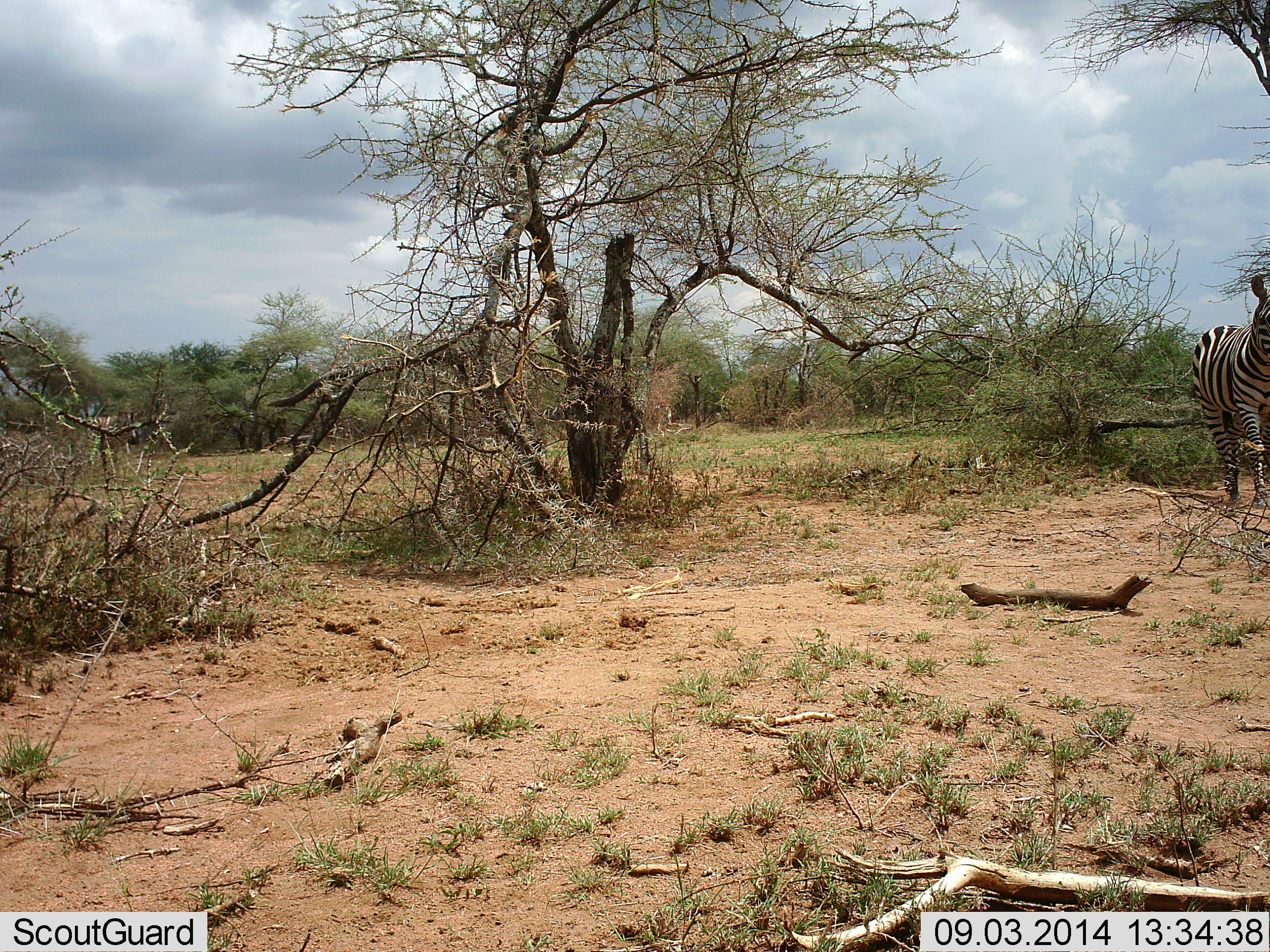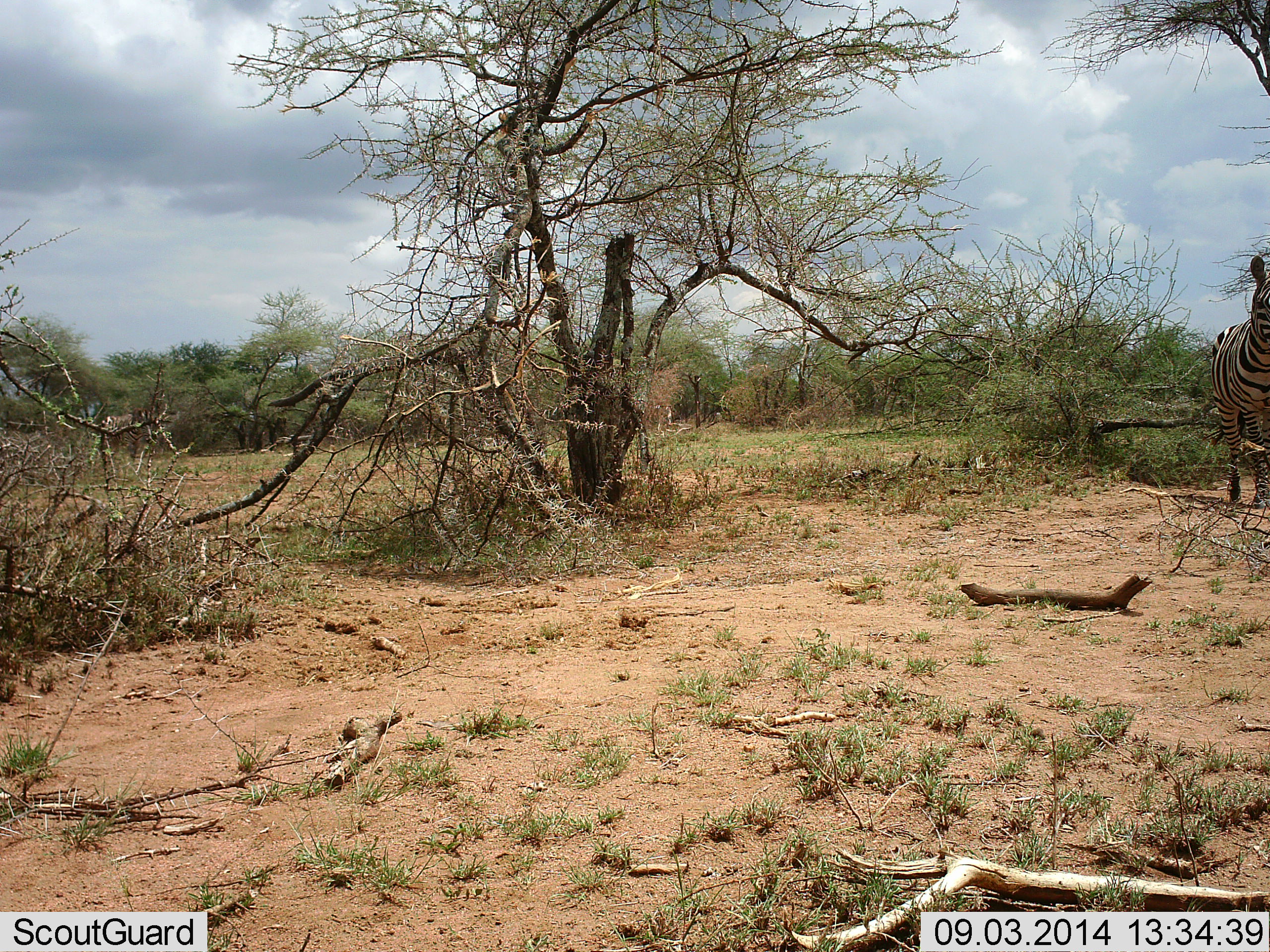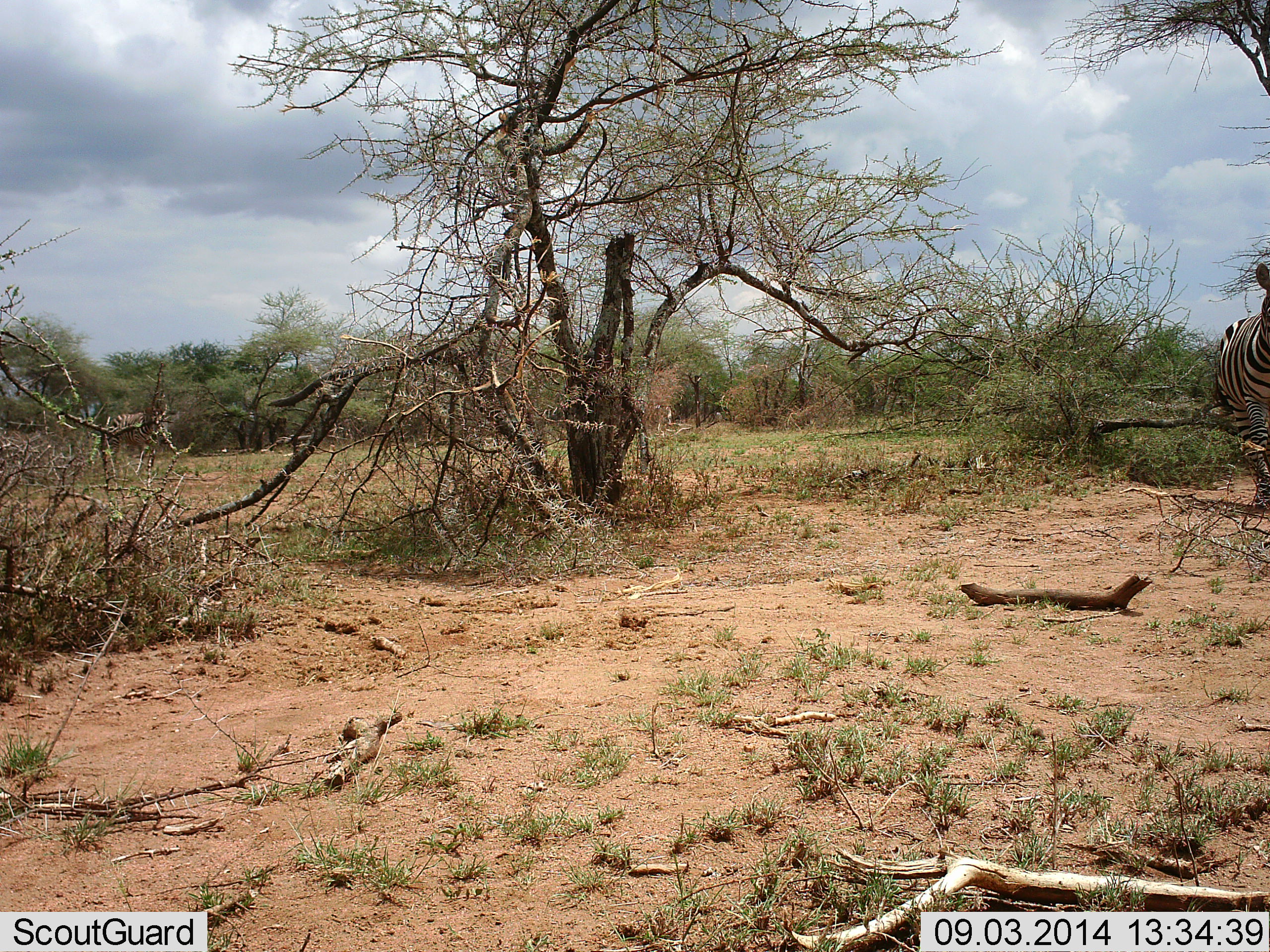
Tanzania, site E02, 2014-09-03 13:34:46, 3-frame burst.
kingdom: Animalia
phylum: Chordata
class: Mammalia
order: Perissodactyla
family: Equidae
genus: Equus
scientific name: Equus quagga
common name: plains zebra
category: zebra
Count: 2.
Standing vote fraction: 9%.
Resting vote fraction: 0%.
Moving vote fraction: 91%.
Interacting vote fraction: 0%.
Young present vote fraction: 0%.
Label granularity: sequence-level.